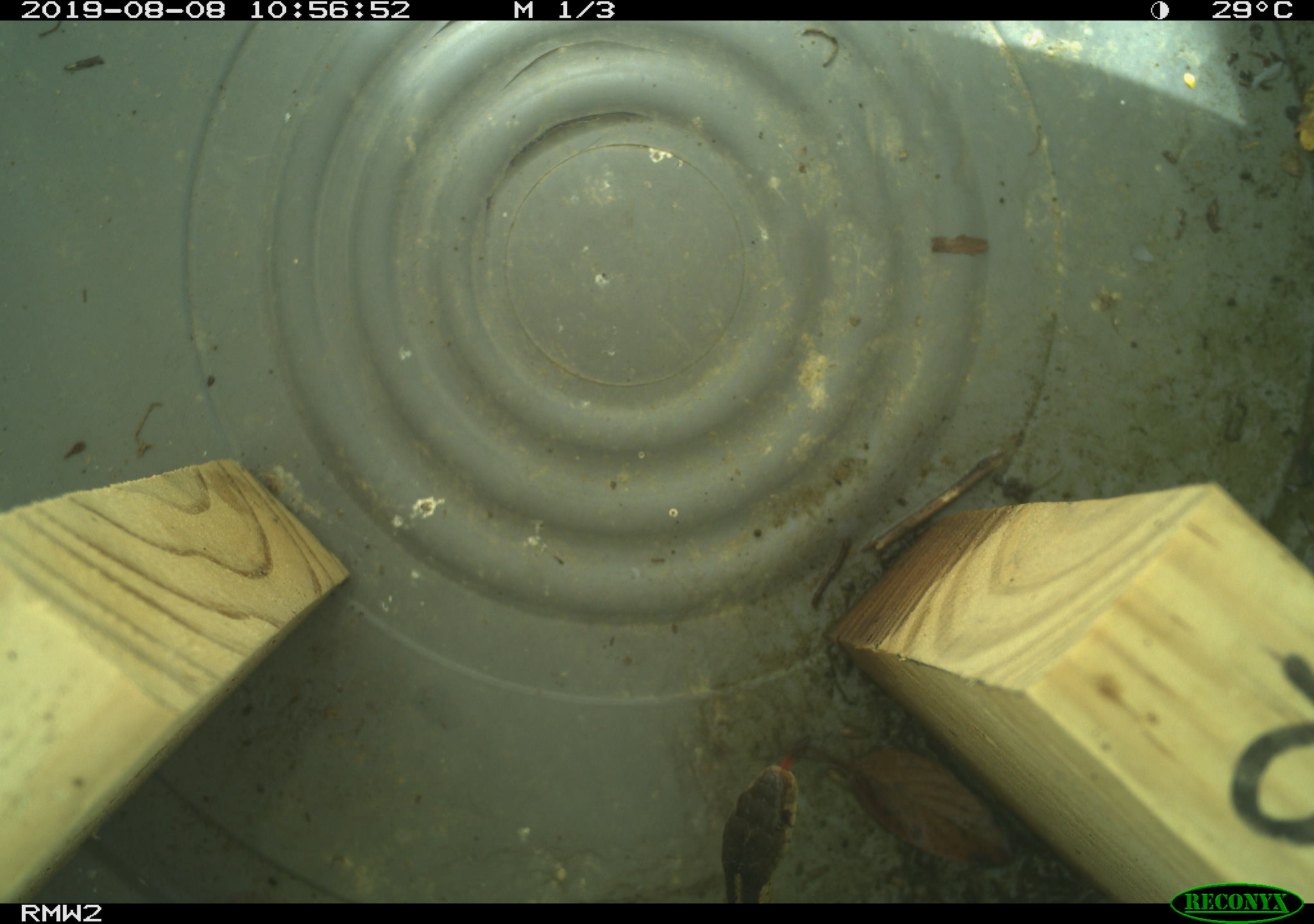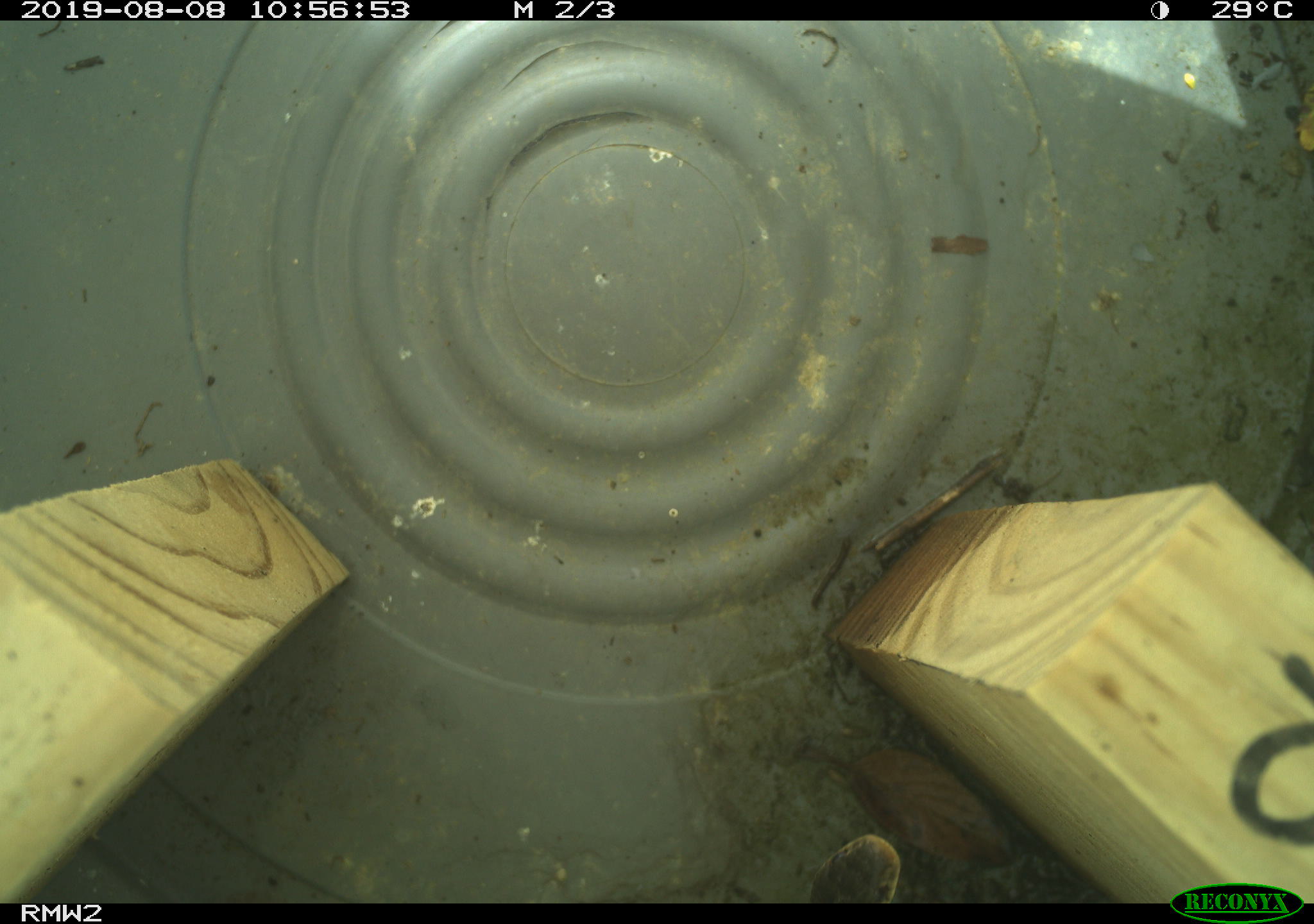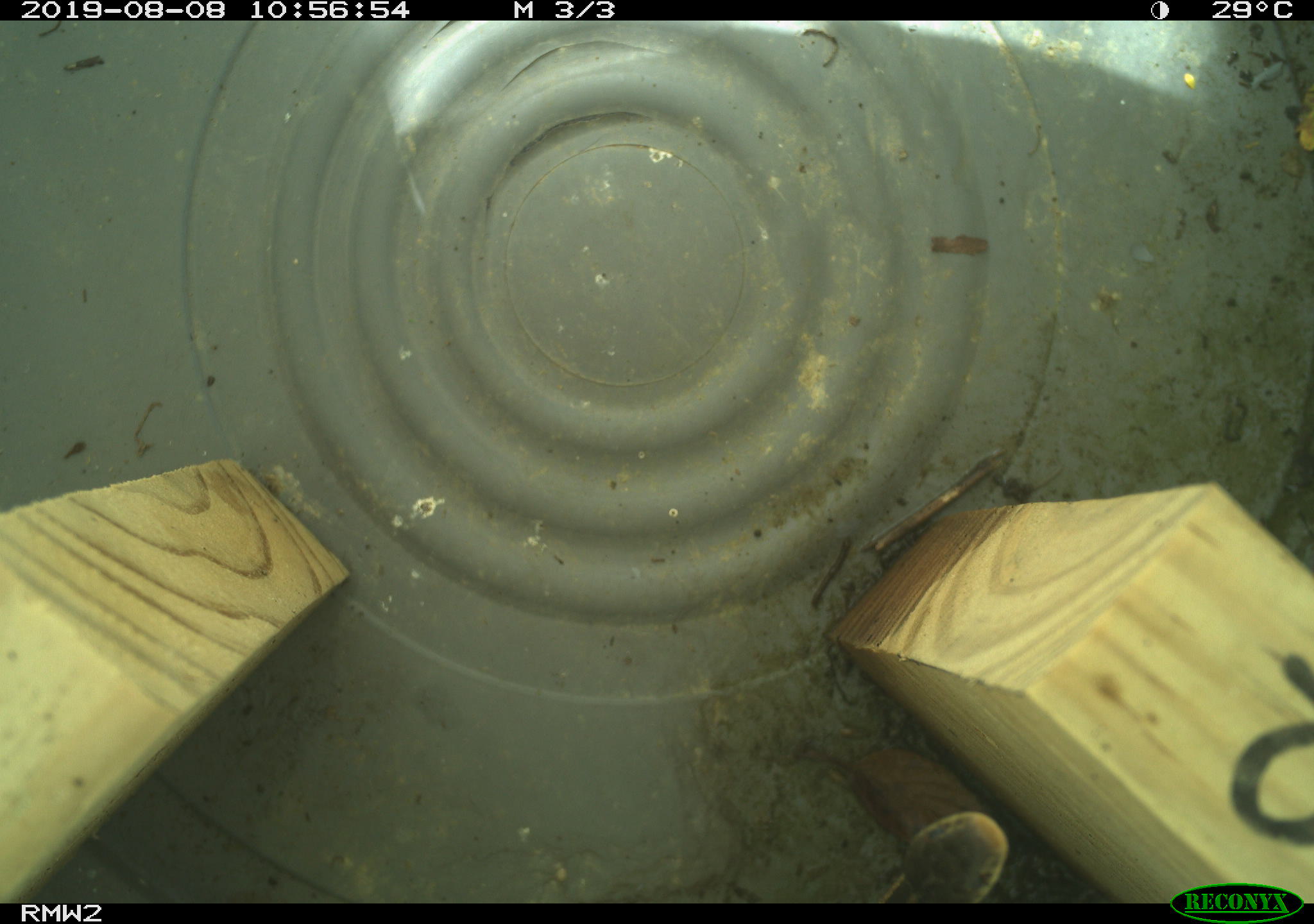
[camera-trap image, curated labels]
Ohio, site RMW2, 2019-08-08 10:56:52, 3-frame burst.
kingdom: Animalia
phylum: Chordata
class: Reptilia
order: Squamata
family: Colubridae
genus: Thamnophis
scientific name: Thamnophis sirtalis sirtalis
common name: eastern gartersnake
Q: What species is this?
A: Eastern gartersnake (Thamnophis sirtalis sirtalis).